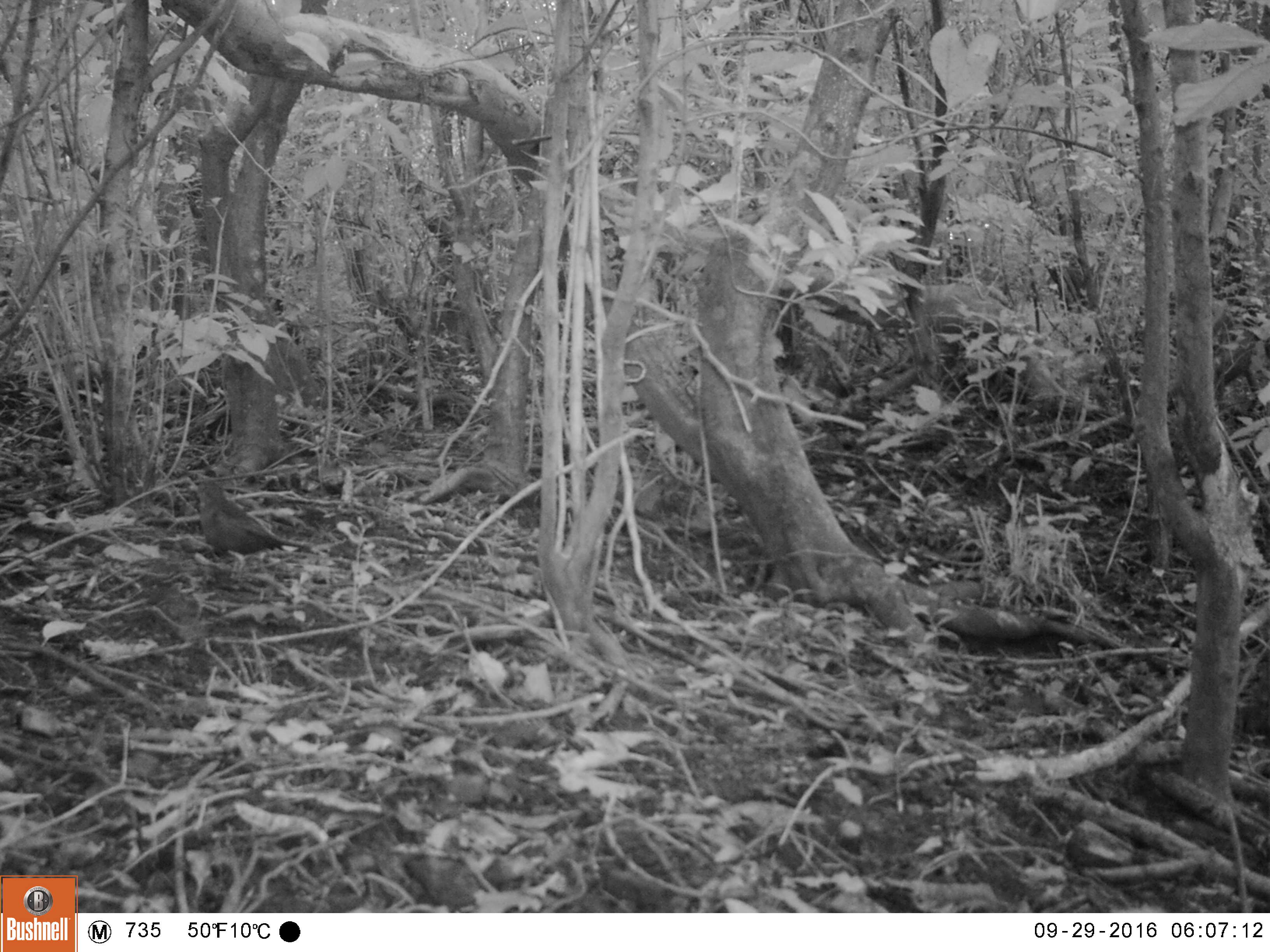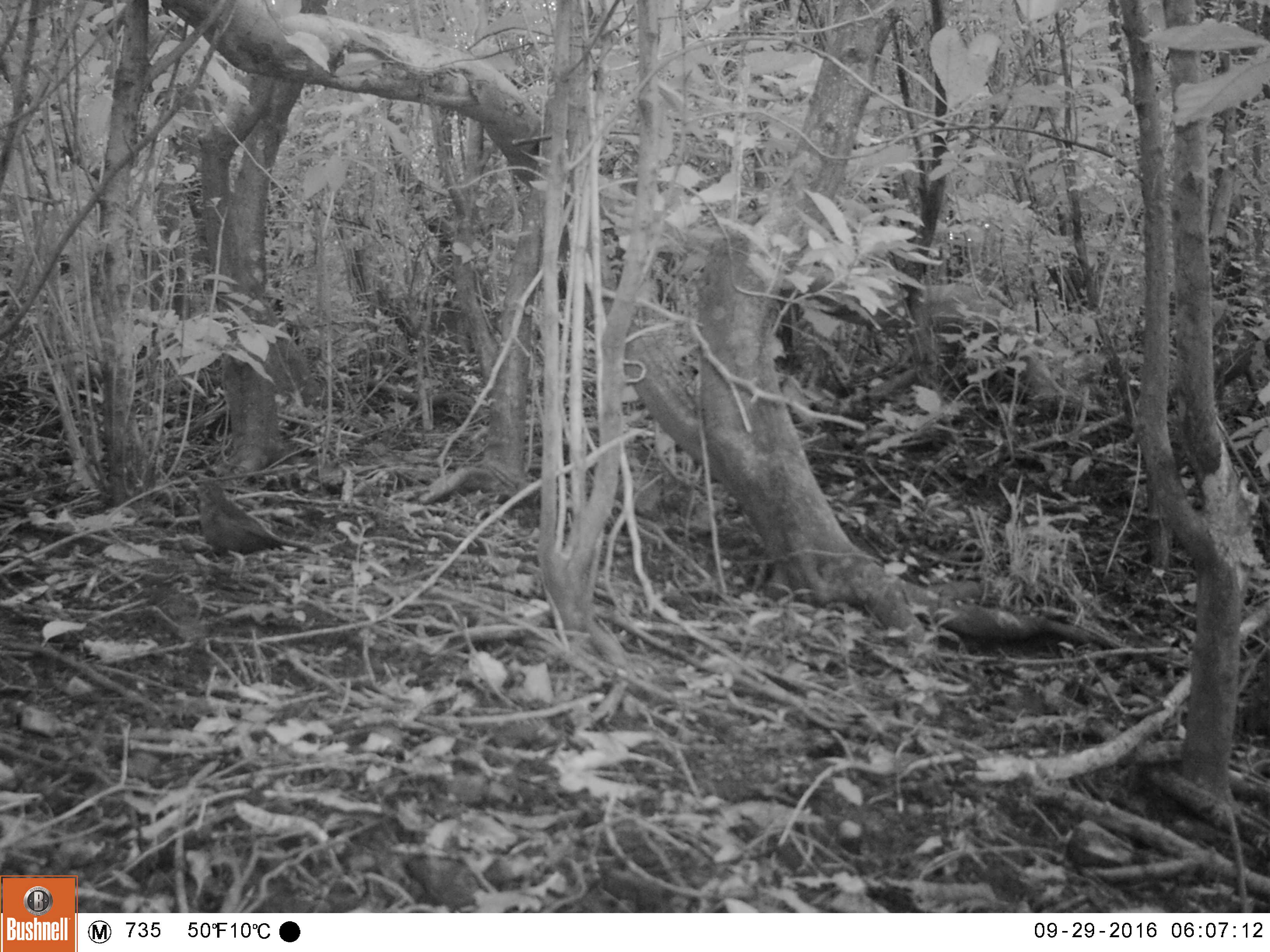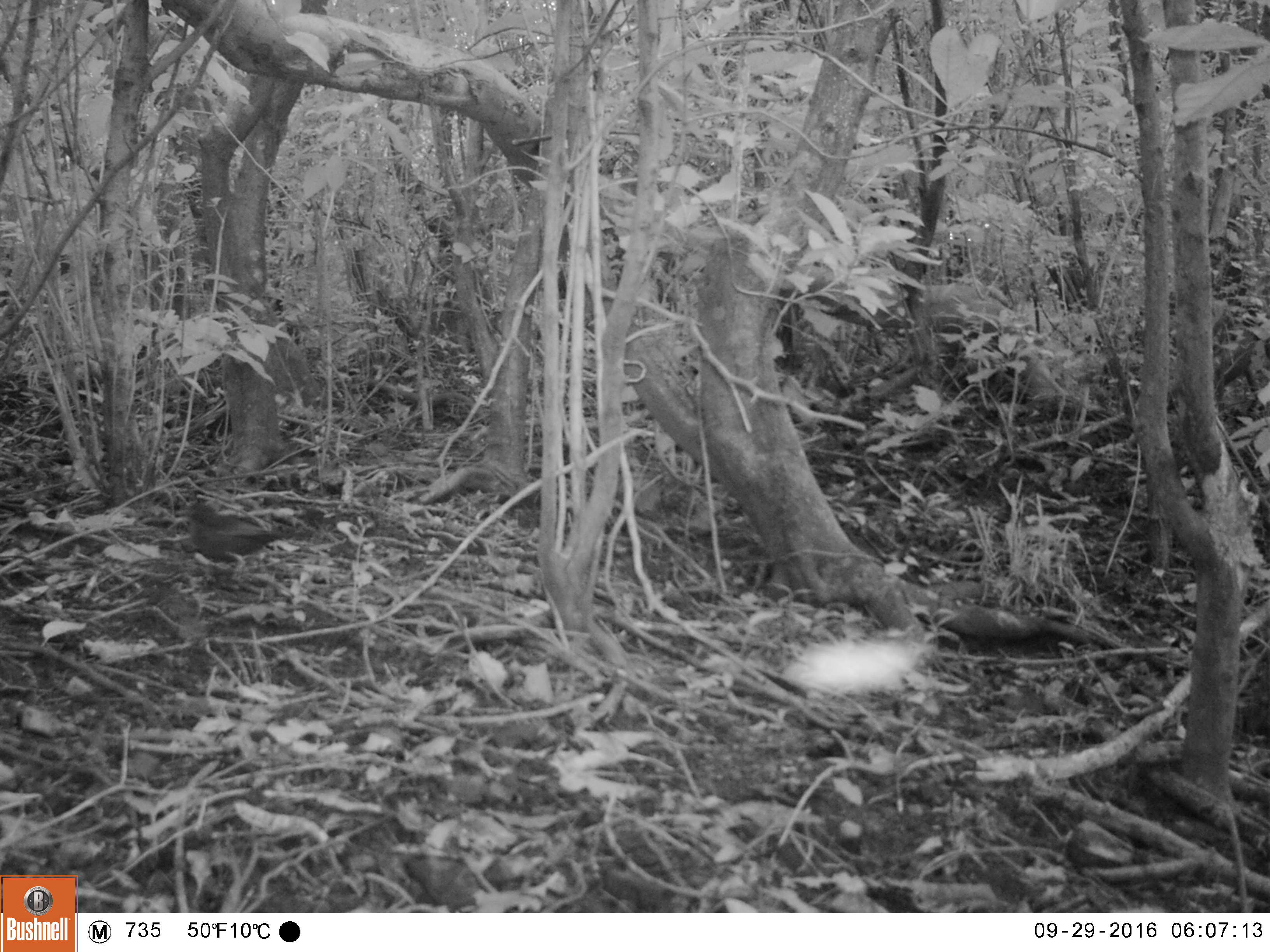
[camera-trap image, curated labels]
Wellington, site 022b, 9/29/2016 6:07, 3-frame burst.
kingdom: Animalia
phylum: Chordata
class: Aves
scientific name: Aves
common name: bird